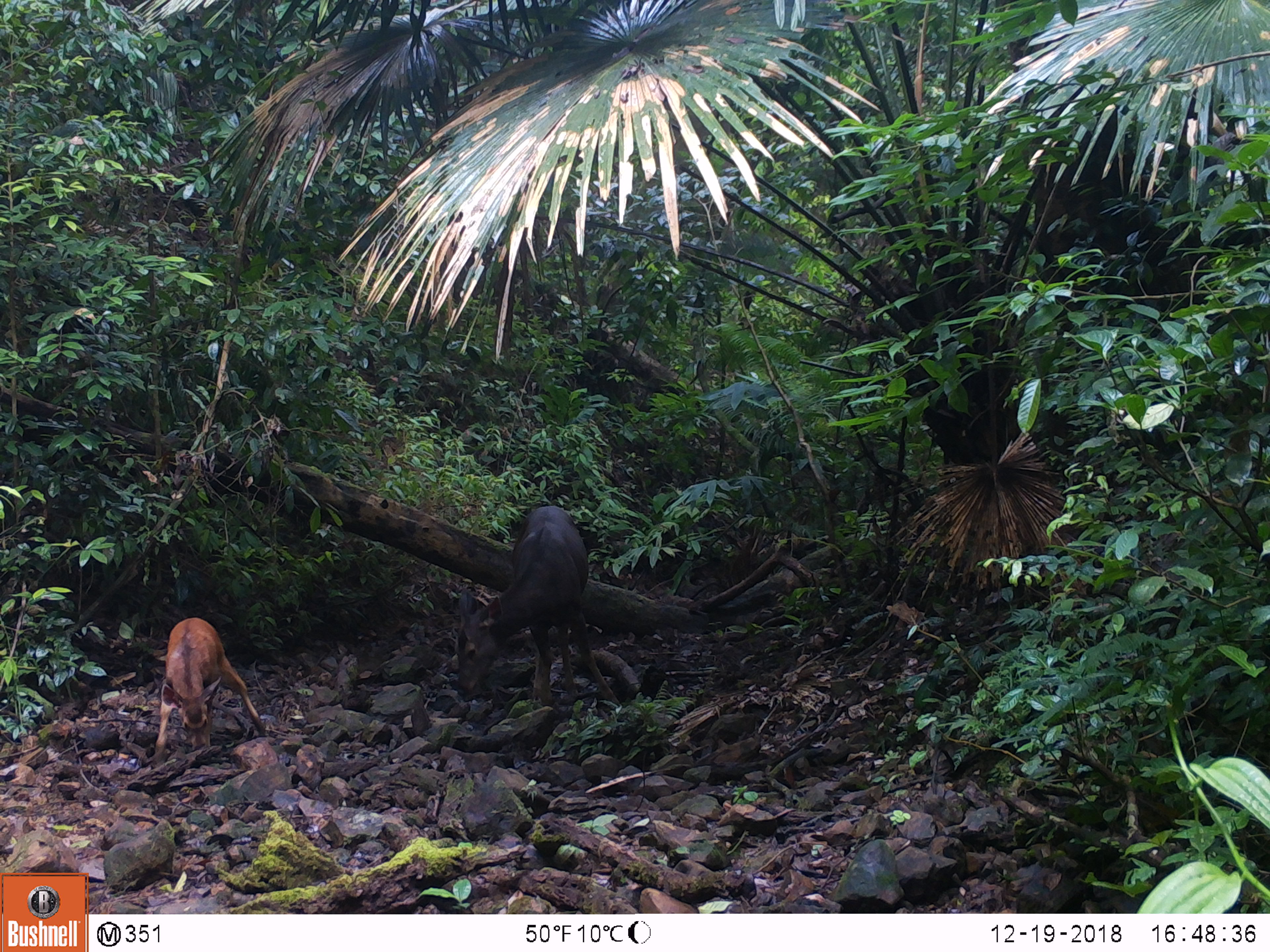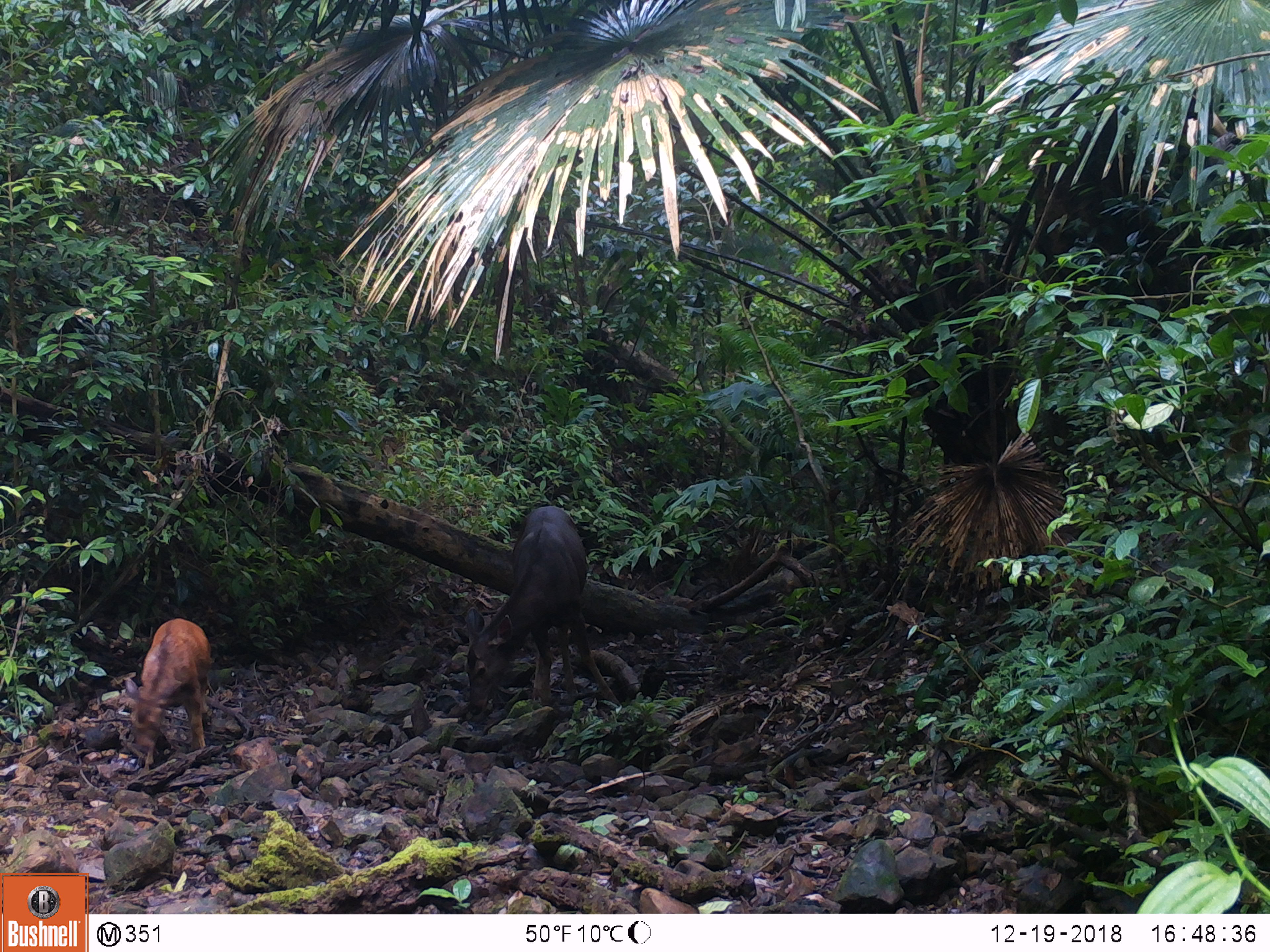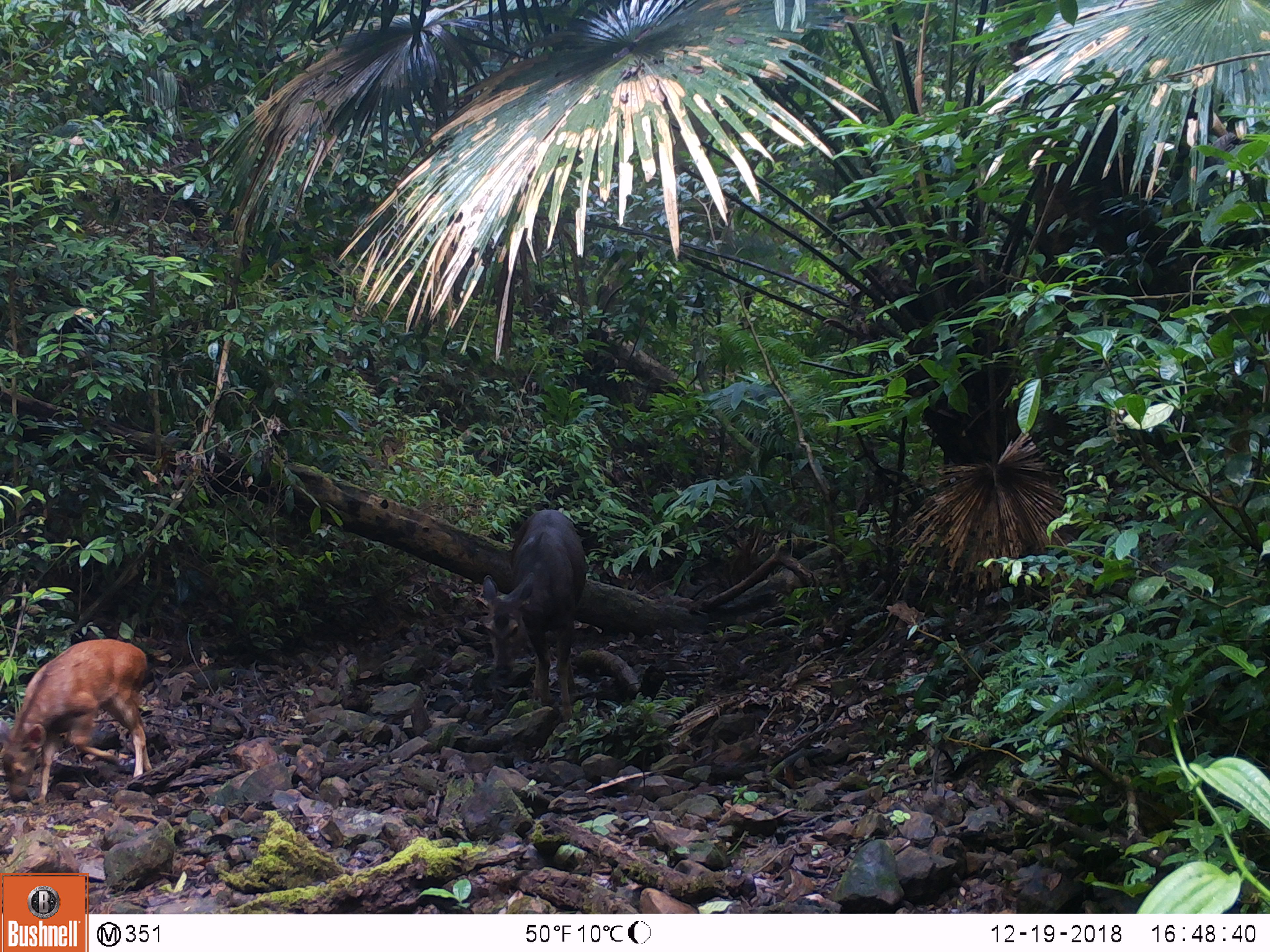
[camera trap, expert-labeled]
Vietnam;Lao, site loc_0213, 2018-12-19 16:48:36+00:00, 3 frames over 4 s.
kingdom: Animalia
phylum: Chordata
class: Mammalia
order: Artiodactyla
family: Cervidae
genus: Rusa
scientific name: Rusa unicolor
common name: sambar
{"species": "sambar (Rusa unicolor)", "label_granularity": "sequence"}